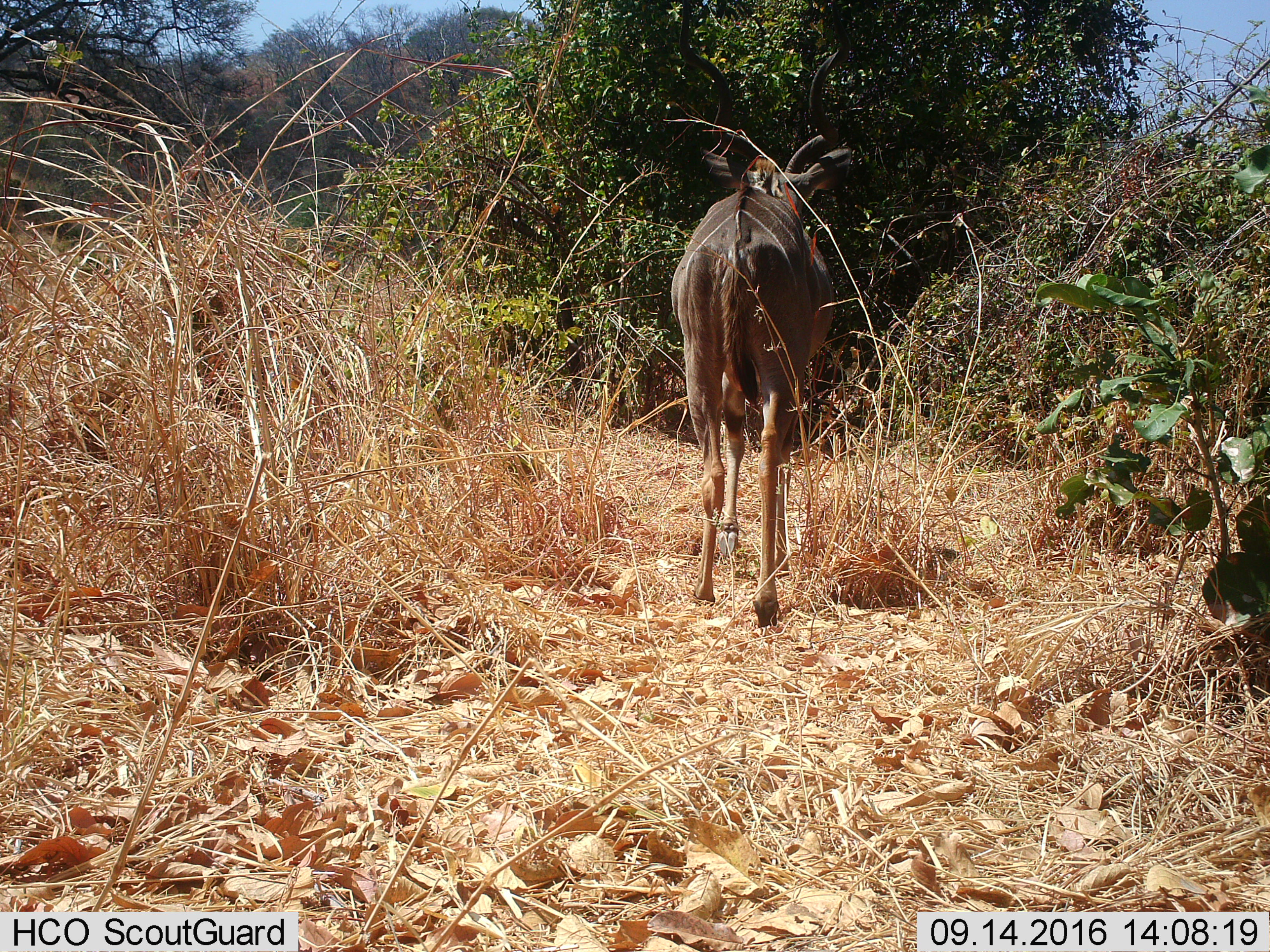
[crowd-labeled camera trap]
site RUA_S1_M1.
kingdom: Animalia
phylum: Chordata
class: Mammalia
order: Artiodactyla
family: Bovidae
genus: Tragelaphus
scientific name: Tragelaphus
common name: kudu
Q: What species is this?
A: Kudu (Tragelaphus).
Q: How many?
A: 1.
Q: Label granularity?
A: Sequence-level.